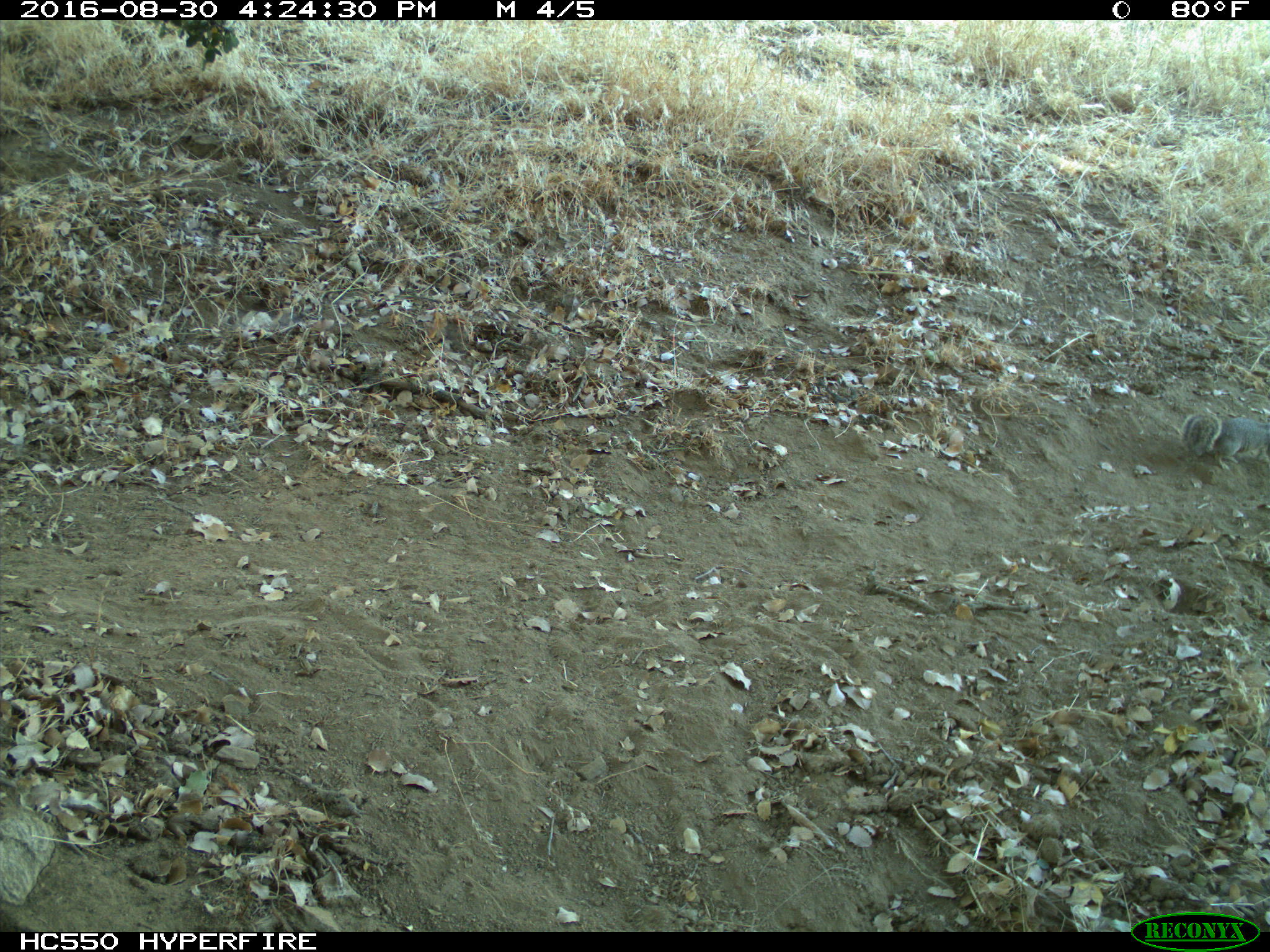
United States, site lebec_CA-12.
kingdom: Animalia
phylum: Chordata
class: Mammalia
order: Rodentia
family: Sciuridae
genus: Otospermophilus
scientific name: Otospermophilus beecheyi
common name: california ground squirrel